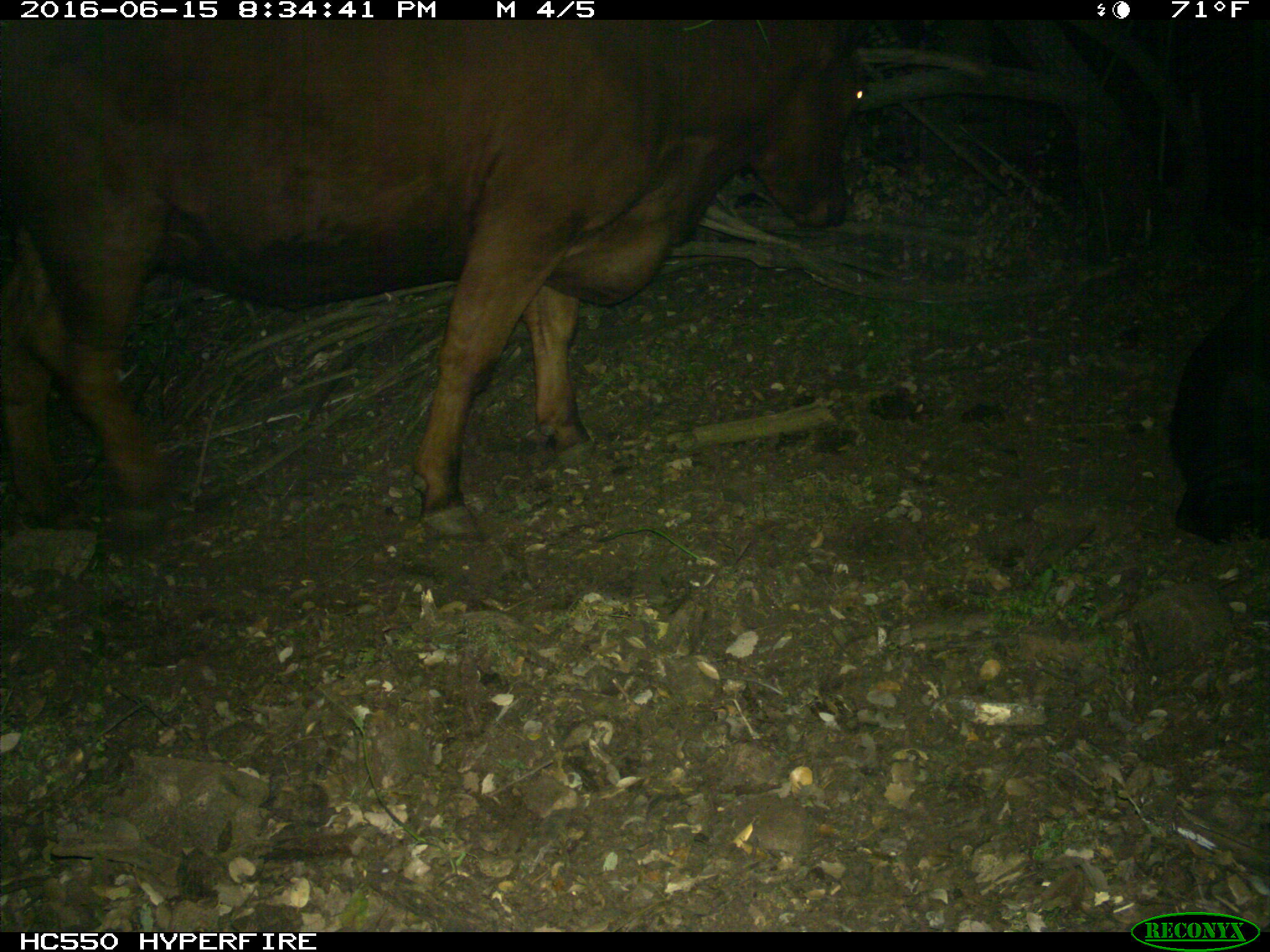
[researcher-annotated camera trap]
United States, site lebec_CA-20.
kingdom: Animalia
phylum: Chordata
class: Mammalia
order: Artiodactyla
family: Bovidae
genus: Bos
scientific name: Bos taurus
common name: domestic cow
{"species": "Bos taurus (domestic cow)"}